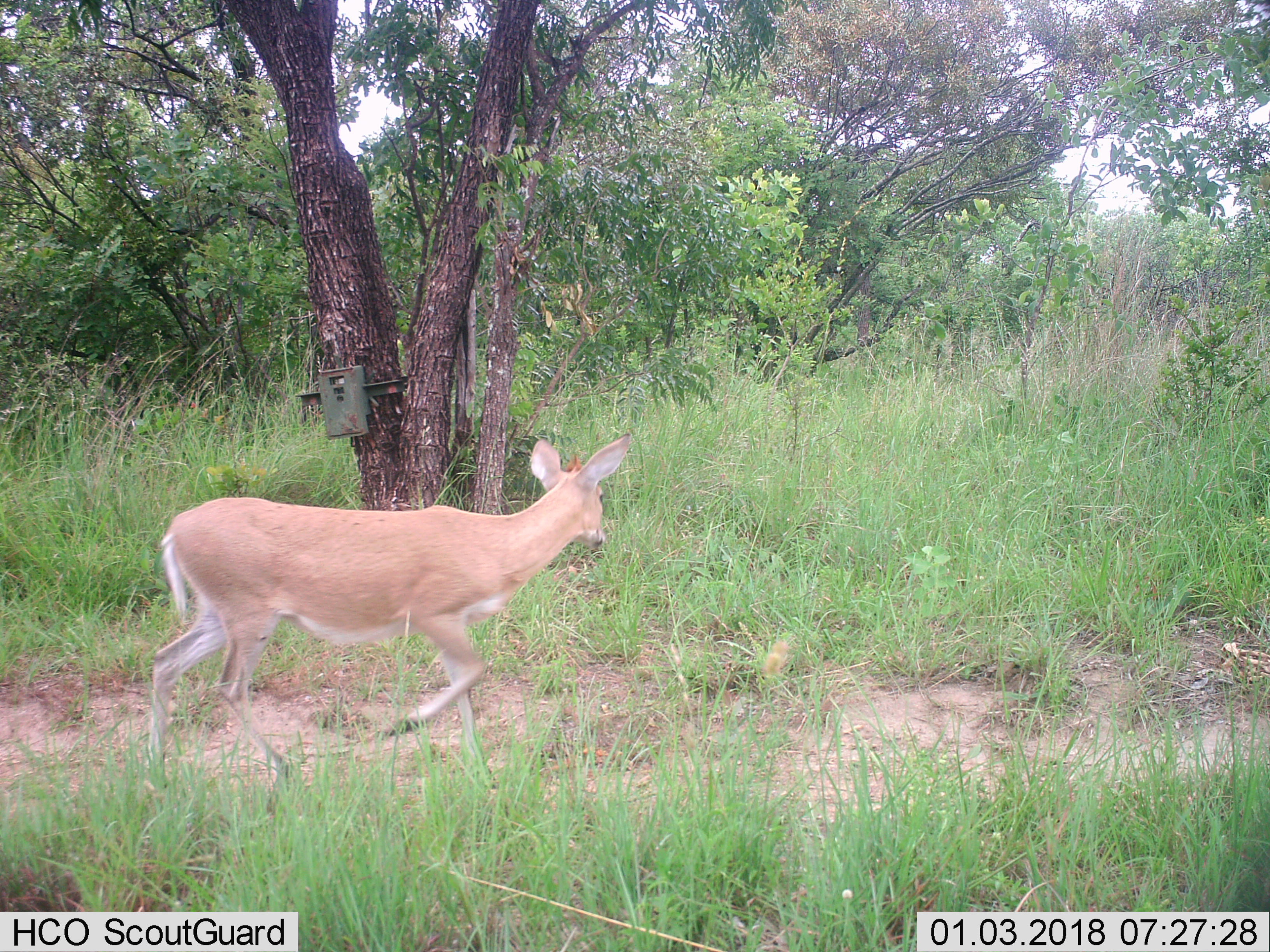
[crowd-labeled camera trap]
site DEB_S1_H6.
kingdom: Animalia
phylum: Chordata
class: Mammalia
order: Artiodactyla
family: Bovidae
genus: Sylvicapra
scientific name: Sylvicapra grimmia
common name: common duiker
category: duikercommongrey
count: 1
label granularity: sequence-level